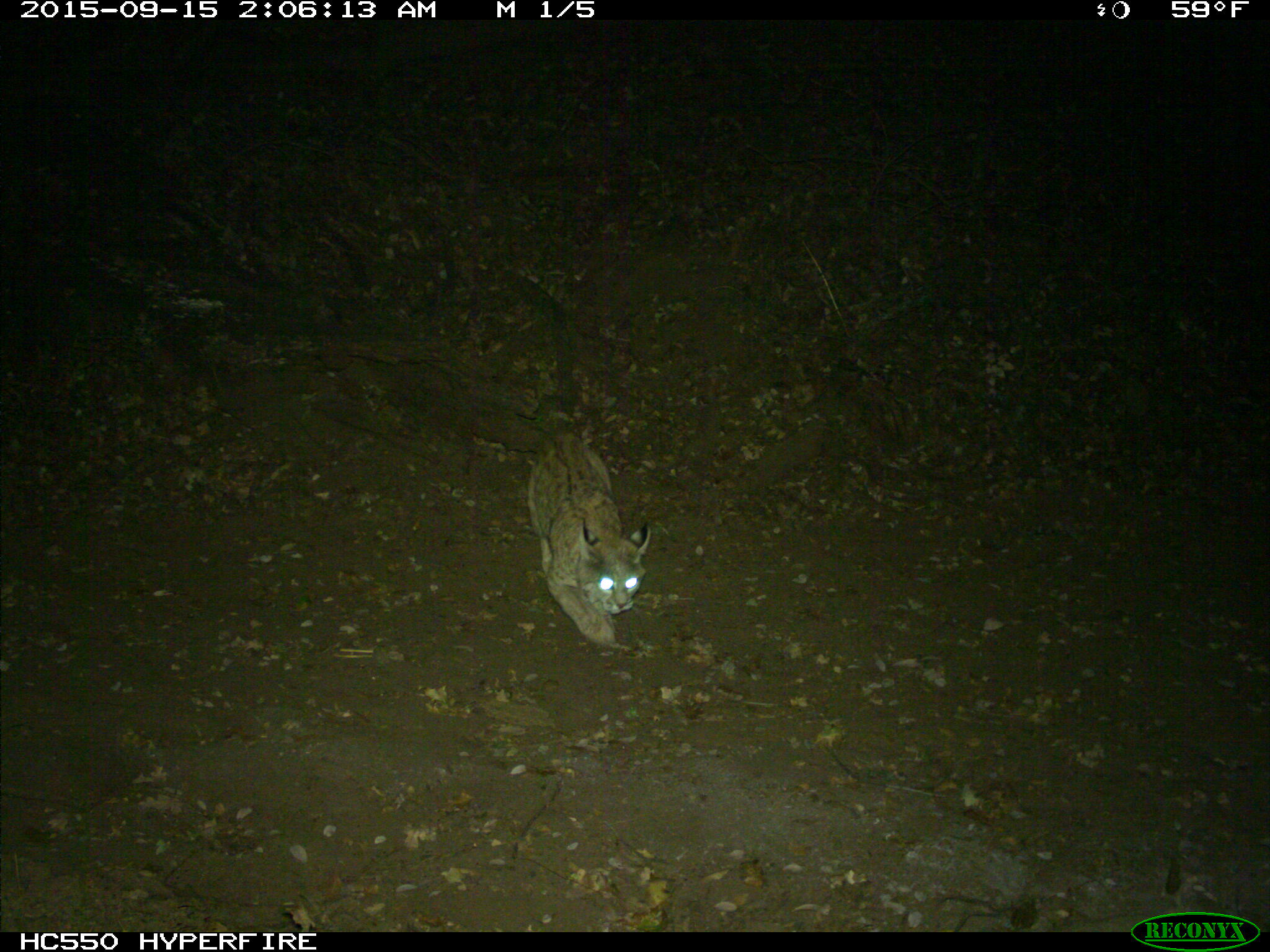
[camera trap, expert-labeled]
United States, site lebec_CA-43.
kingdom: Animalia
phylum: Chordata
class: Mammalia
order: Carnivora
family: Felidae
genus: Lynx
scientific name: Lynx rufus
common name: bobcat